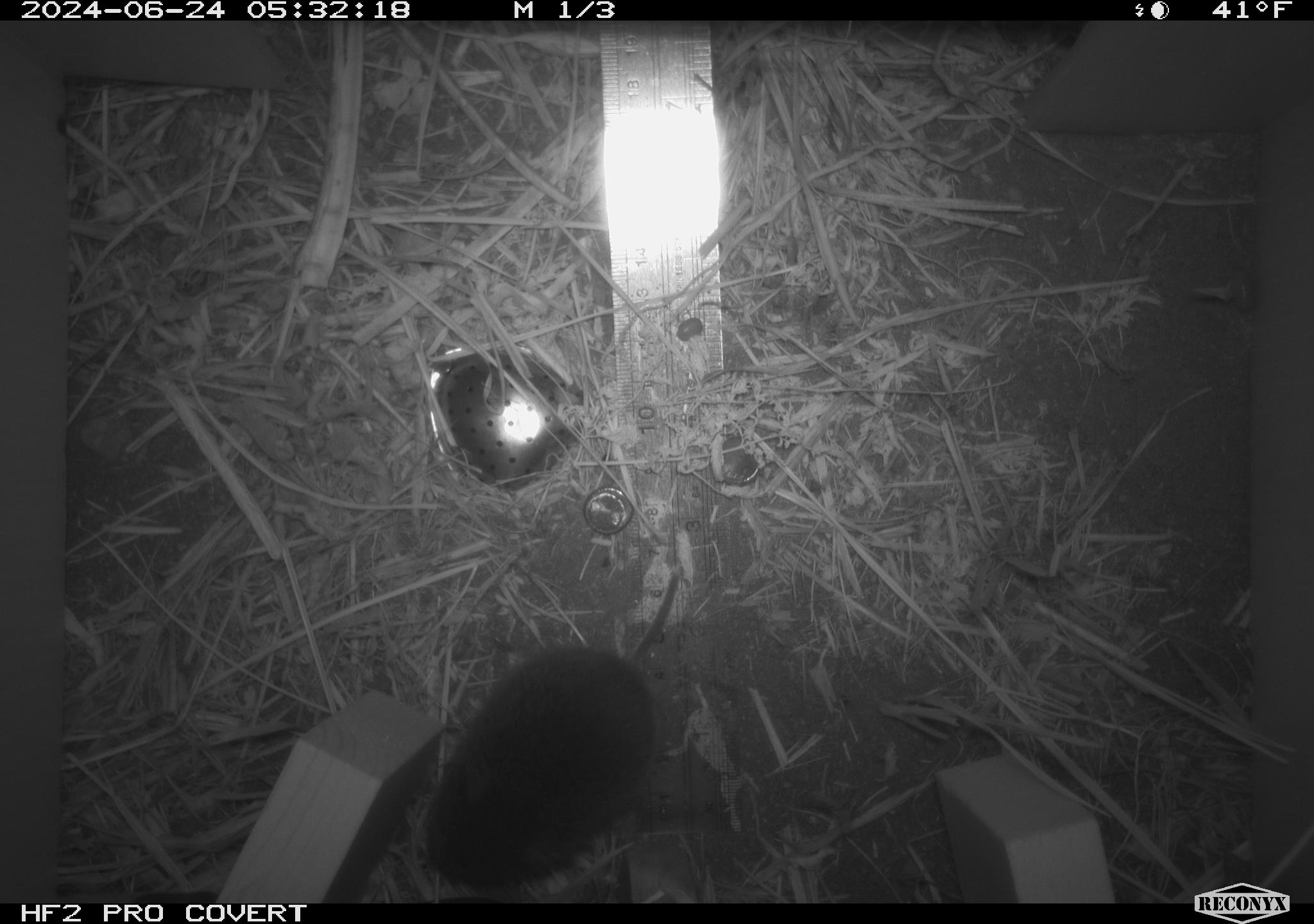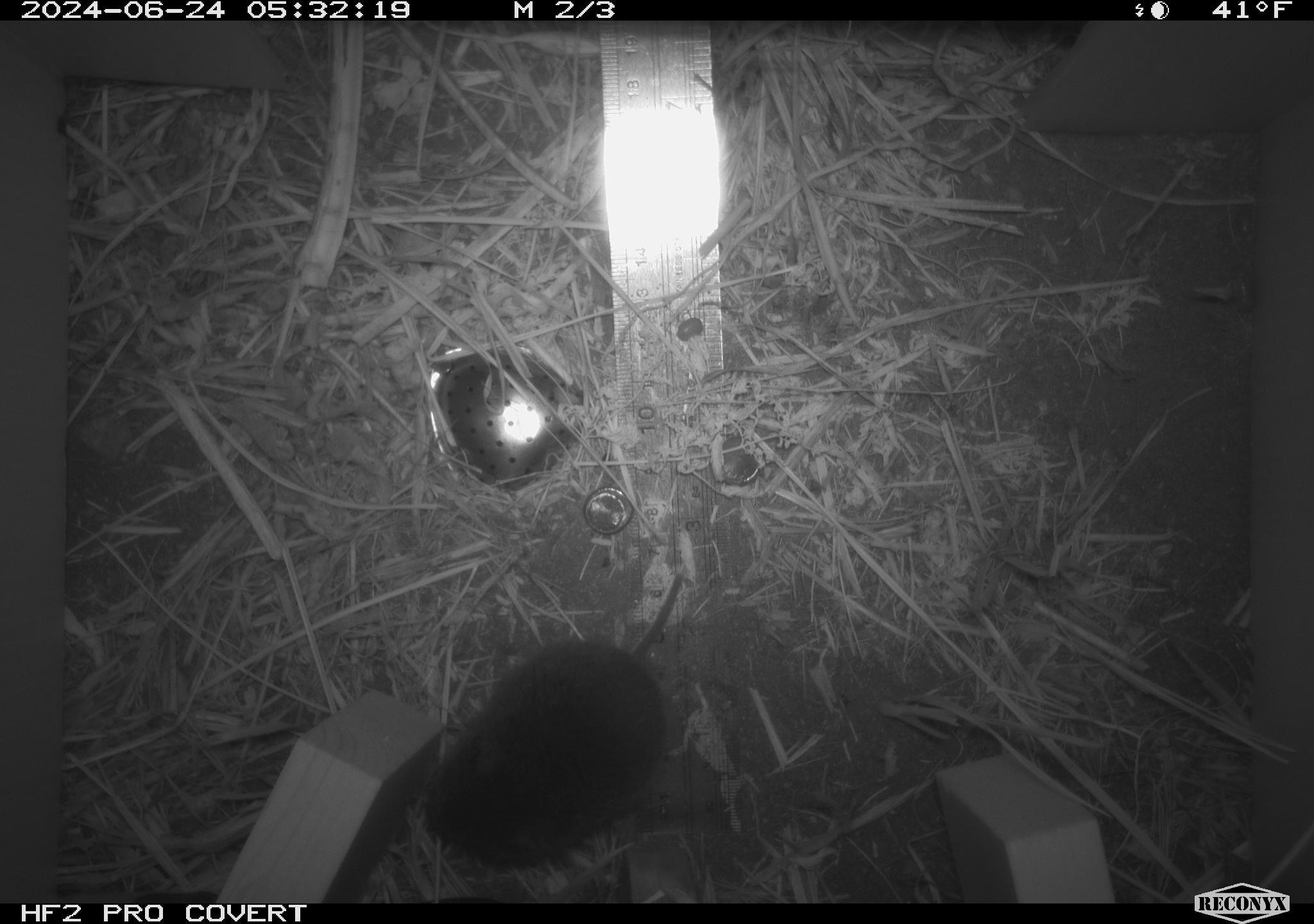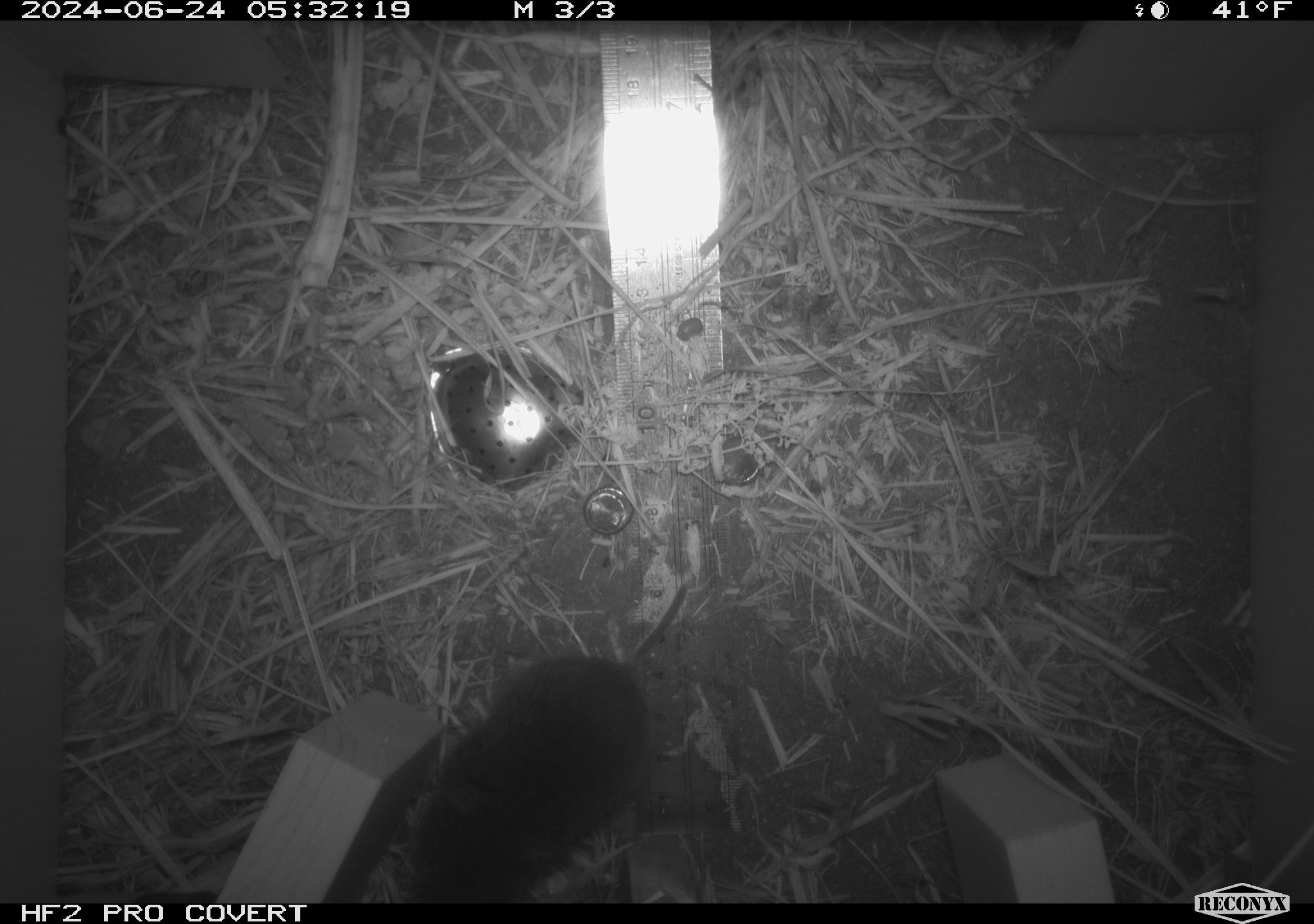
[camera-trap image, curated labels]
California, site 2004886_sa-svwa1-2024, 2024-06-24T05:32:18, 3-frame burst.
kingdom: Animalia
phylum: Chordata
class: Mammalia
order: Rodentia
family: Cricetidae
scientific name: Arvicolinae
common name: voles, lemmings, and muskrats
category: arvicolinae subfamily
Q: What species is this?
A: Arvicolinae subfamily (voles, lemmings, and muskrats) (Arvicolinae).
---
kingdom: Animalia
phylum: Arthropoda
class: Malacostraca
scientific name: Malacostraca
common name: amphipods, crabs, isopods, krill, lobsters and shrimps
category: malacostracan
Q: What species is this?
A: Malacostracan (amphipods, crabs, isopods, krill, lobsters and shrimps) (Malacostraca).